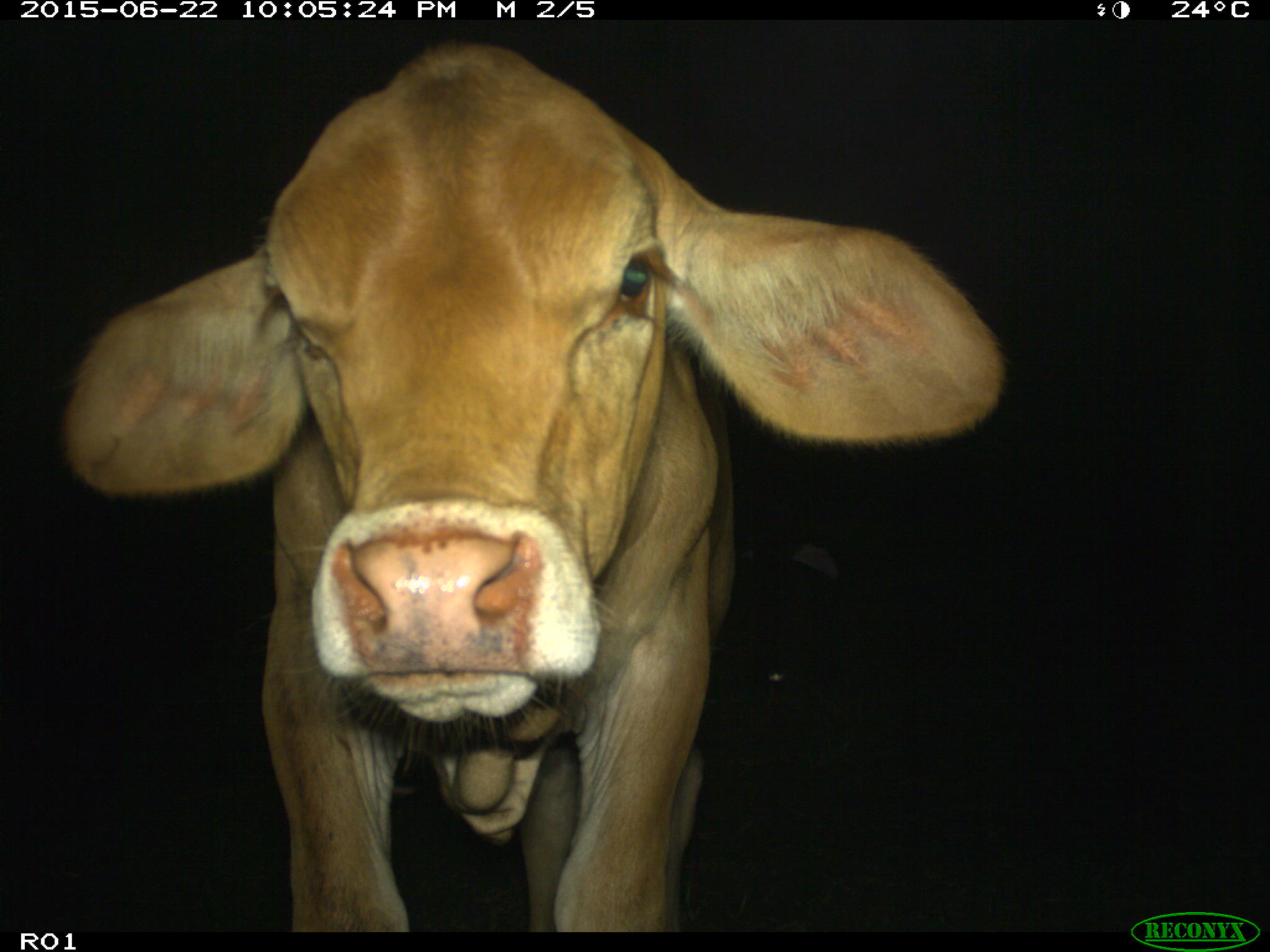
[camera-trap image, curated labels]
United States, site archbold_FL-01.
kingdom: Animalia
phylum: Chordata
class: Mammalia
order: Artiodactyla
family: Bovidae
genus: Bos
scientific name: Bos taurus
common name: domestic cow